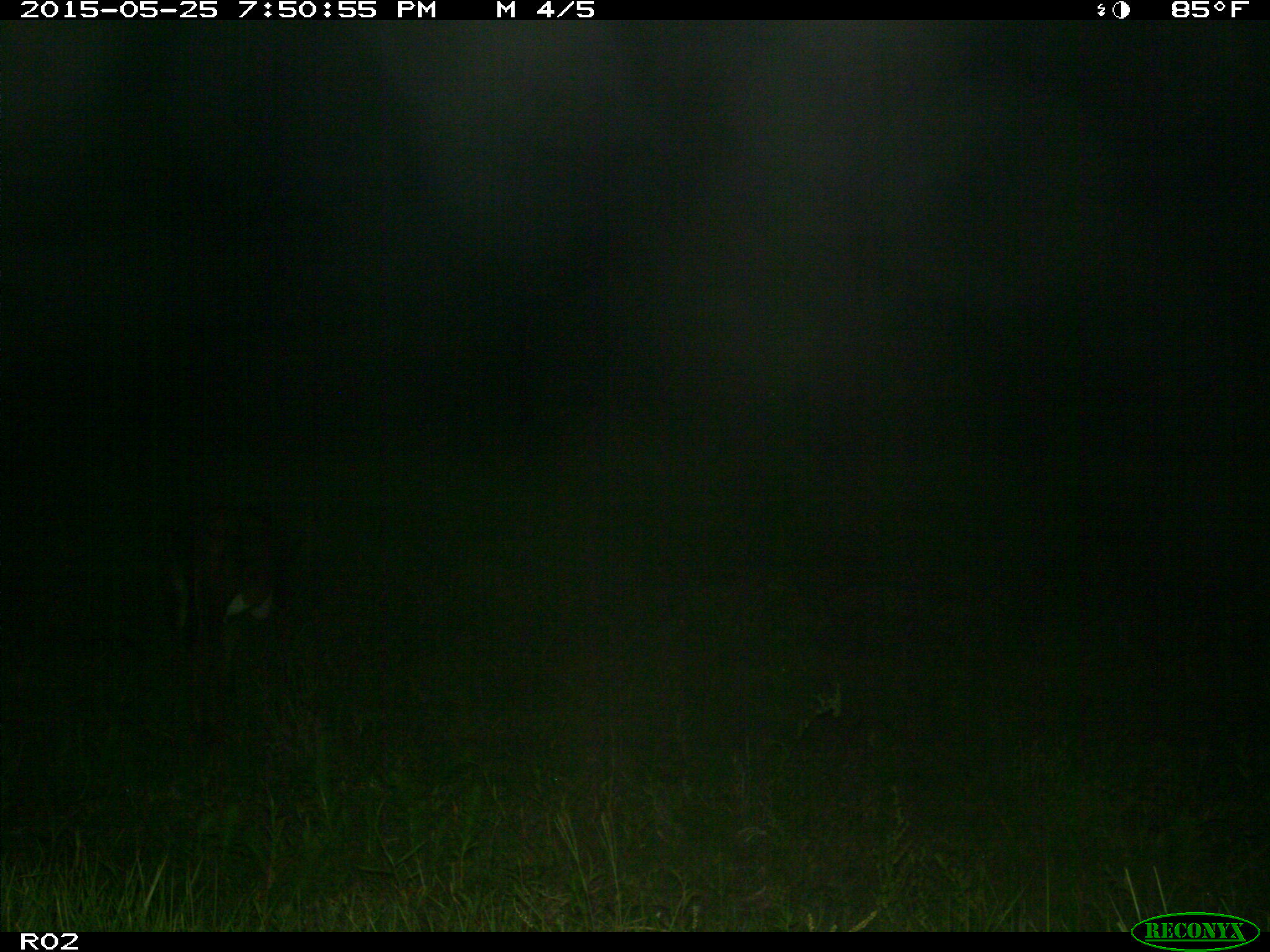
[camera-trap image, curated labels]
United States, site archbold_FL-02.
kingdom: Animalia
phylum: Chordata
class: Mammalia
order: Artiodactyla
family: Bovidae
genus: Bos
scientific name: Bos taurus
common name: domestic cow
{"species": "Bos taurus (domestic cow)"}